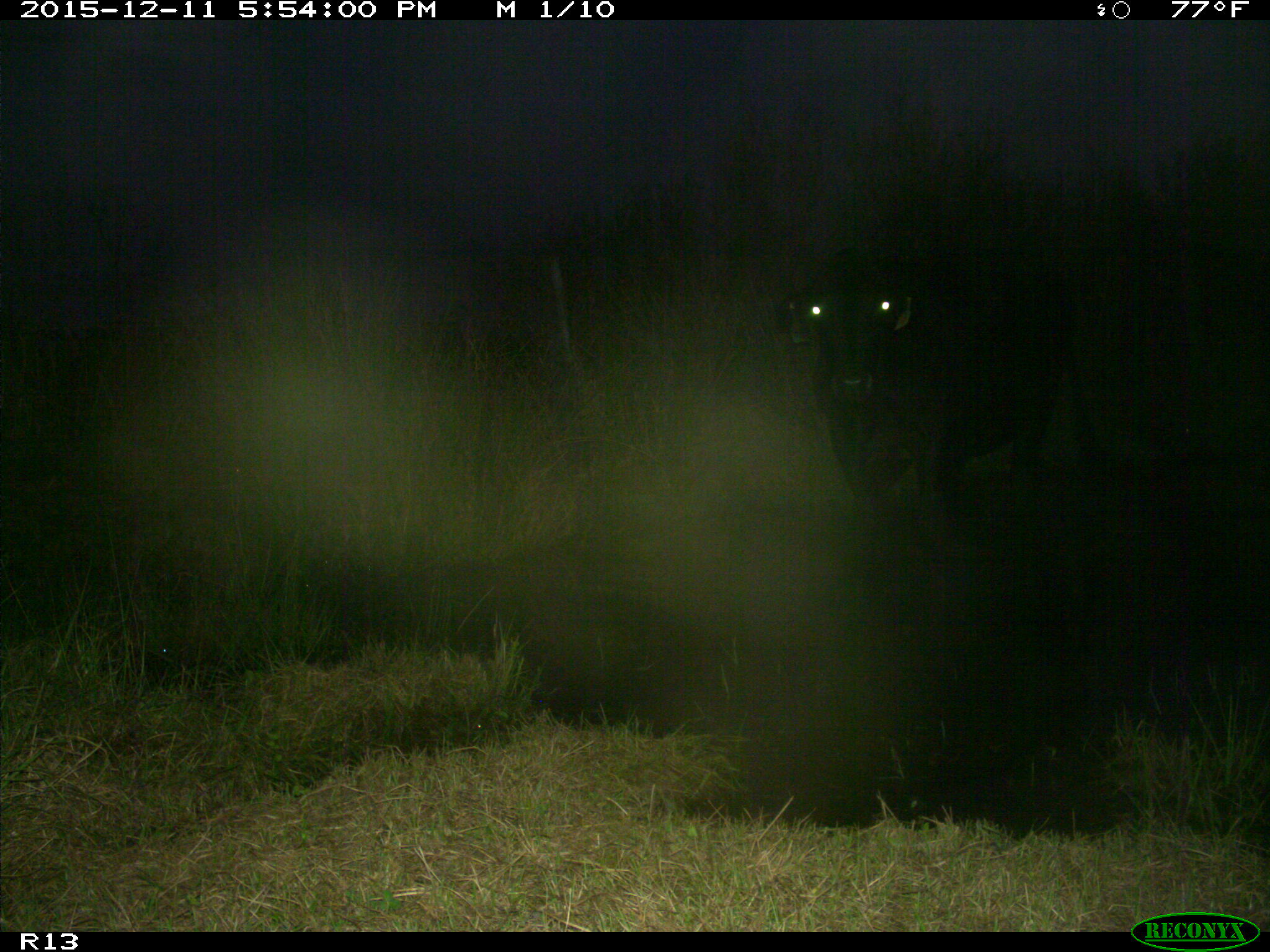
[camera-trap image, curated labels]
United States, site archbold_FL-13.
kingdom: Animalia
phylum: Chordata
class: Mammalia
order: Artiodactyla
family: Bovidae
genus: Bos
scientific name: Bos taurus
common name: domestic cow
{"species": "Bos taurus (domestic cow)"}